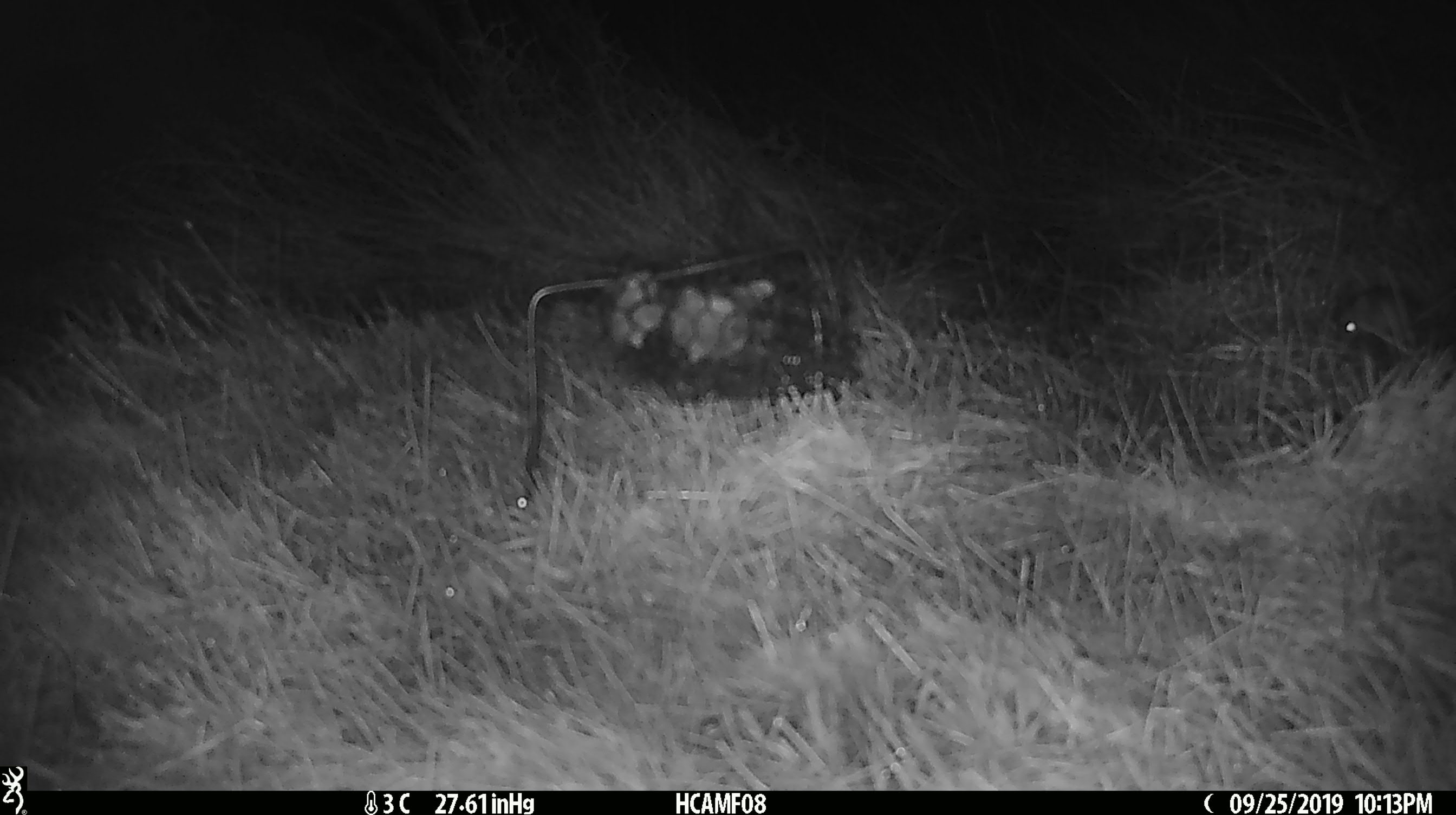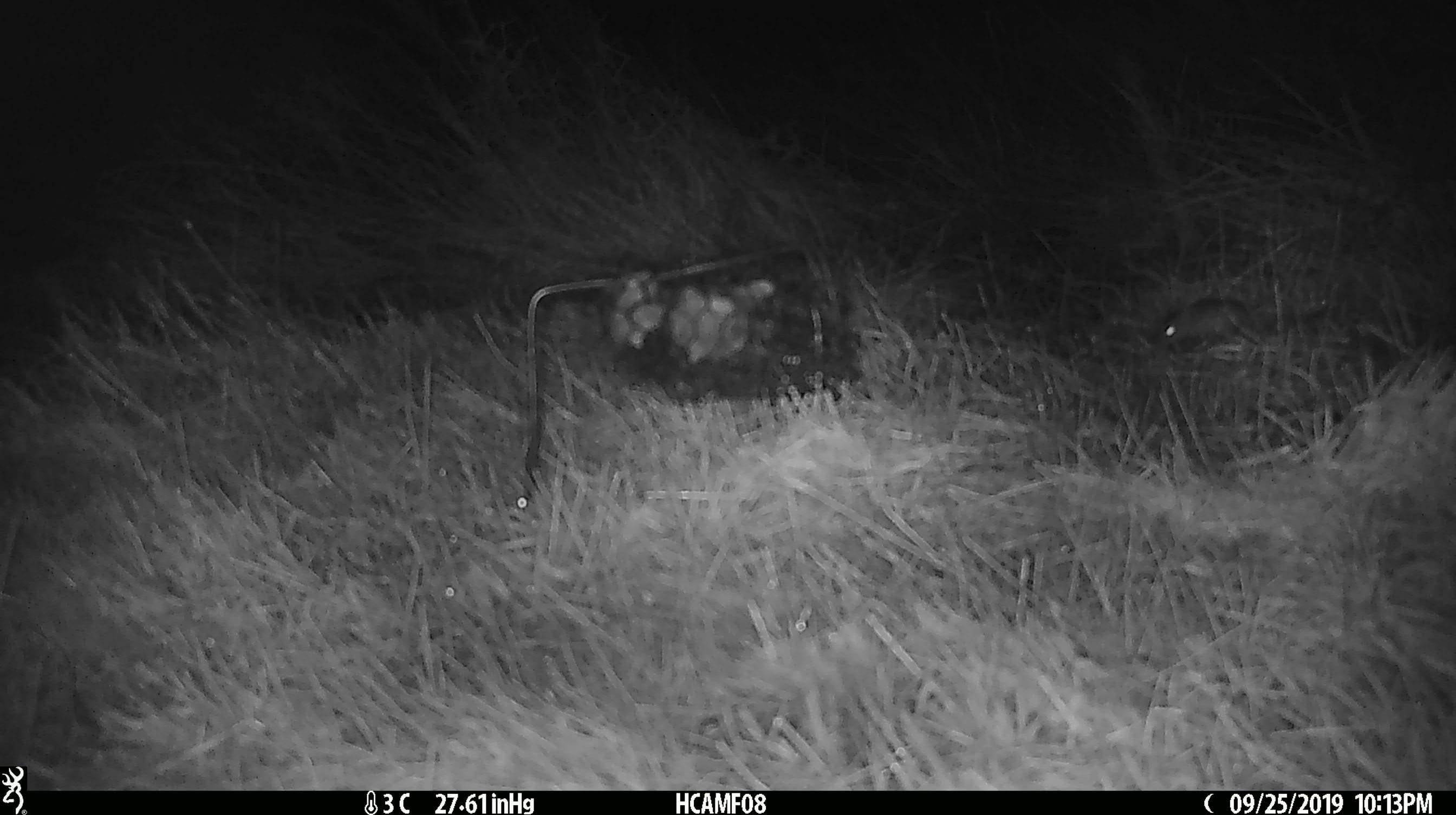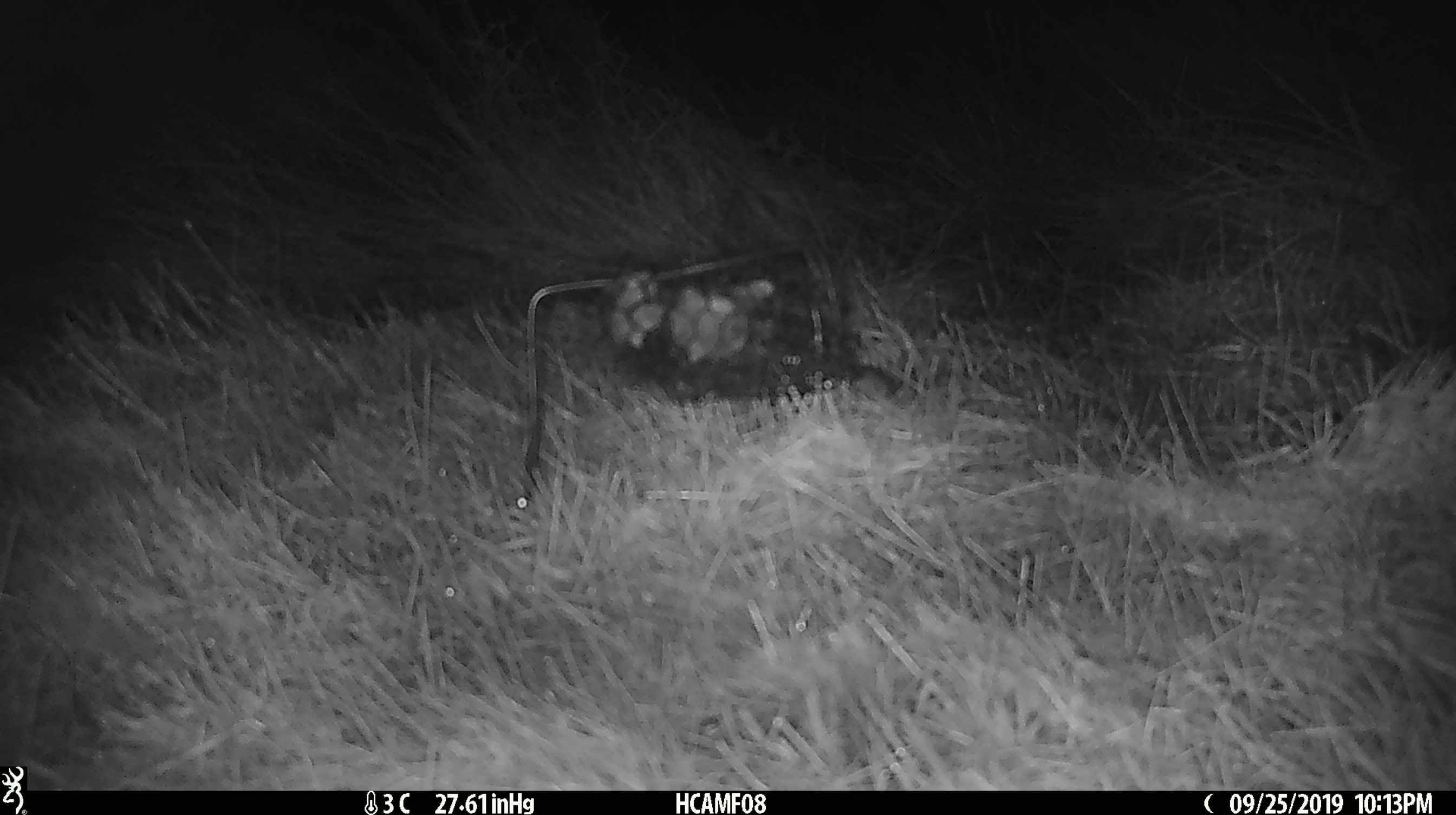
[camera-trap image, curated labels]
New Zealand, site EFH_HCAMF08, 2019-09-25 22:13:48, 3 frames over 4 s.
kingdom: Animalia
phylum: Chordata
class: Mammalia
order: Rodentia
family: Muridae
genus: Mus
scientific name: Mus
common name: mouse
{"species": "mouse (Mus)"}